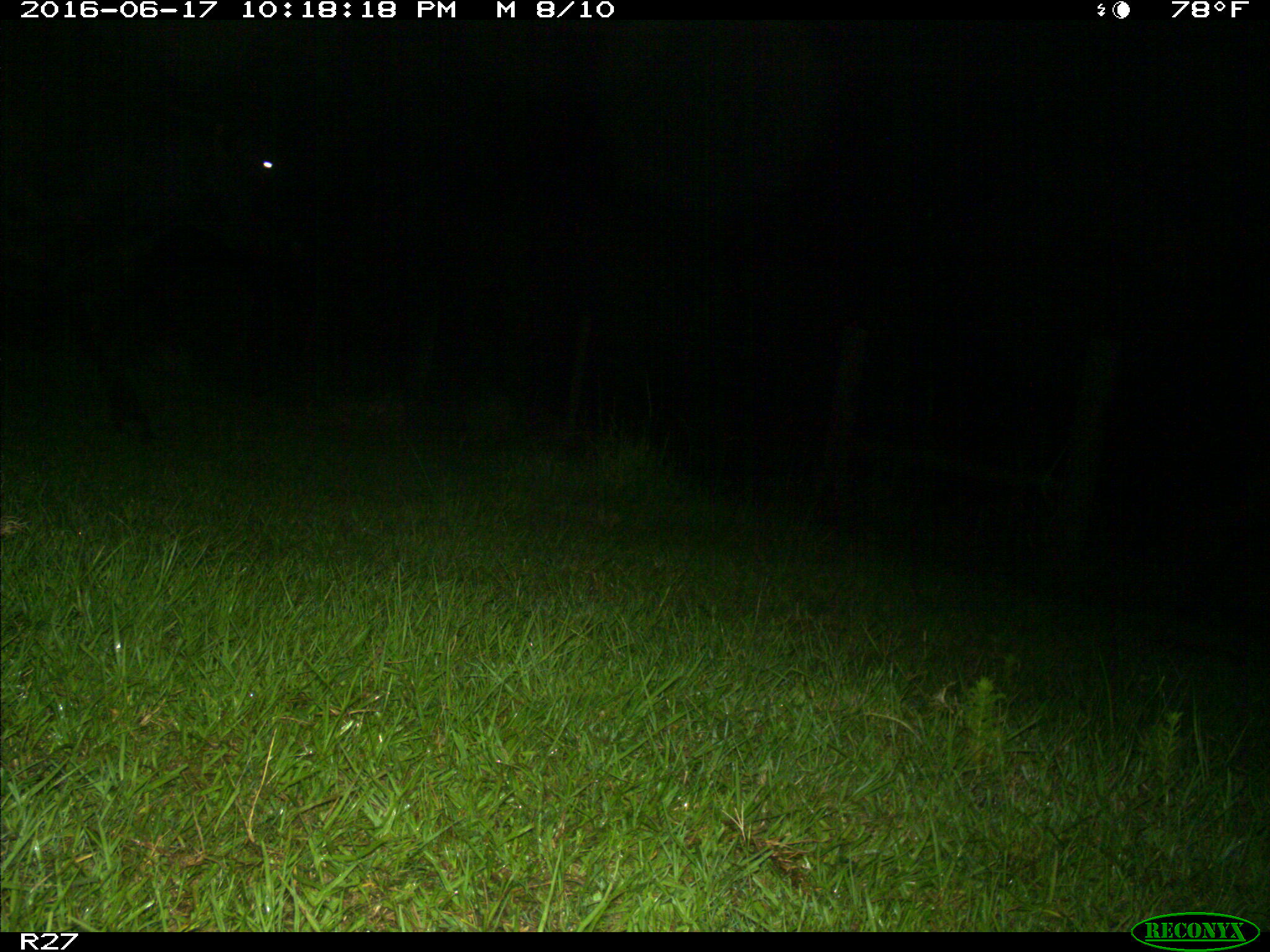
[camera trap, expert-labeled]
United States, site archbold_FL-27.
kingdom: Animalia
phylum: Chordata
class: Mammalia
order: Artiodactyla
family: Bovidae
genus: Bos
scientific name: Bos taurus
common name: domestic cow